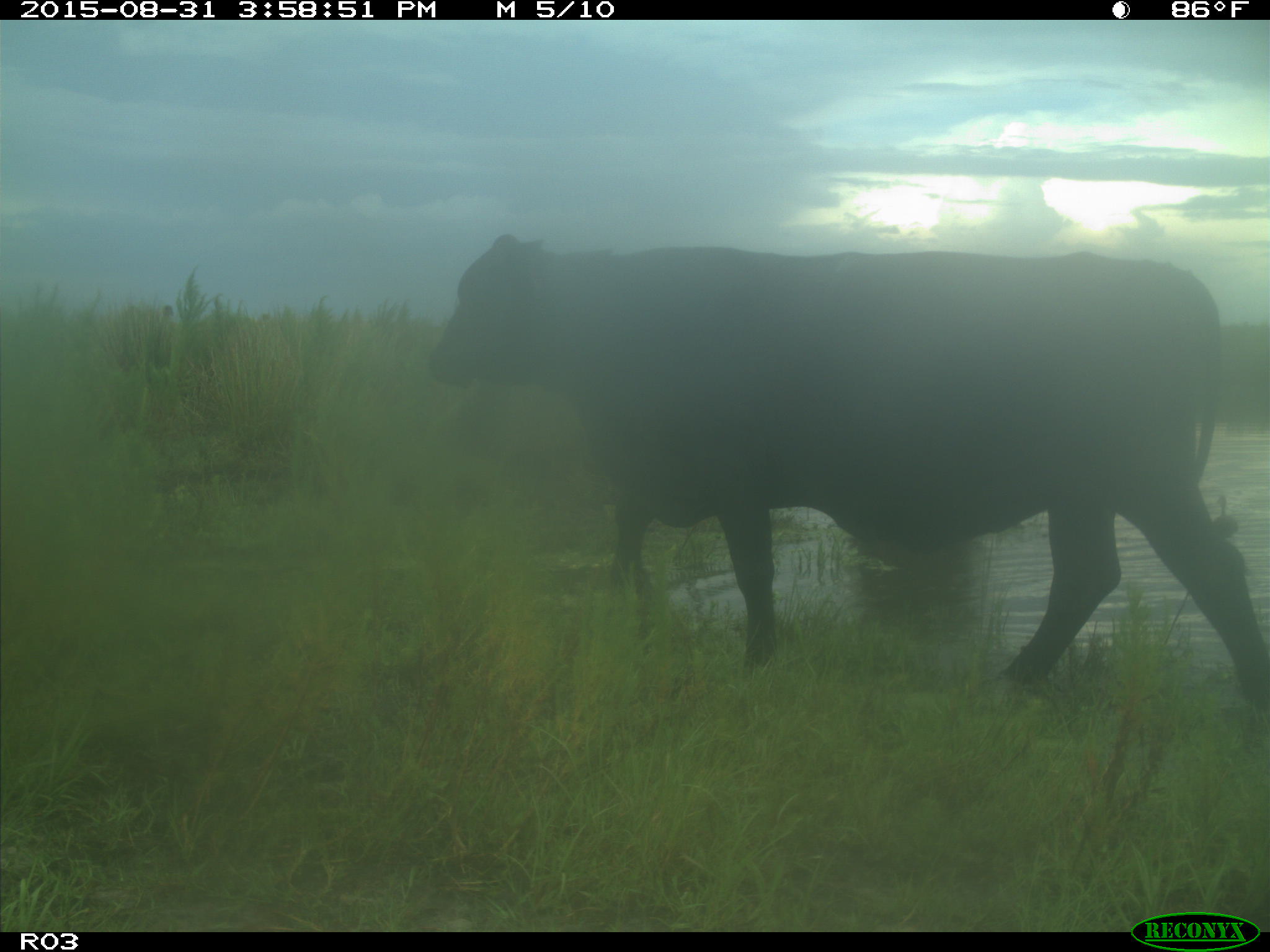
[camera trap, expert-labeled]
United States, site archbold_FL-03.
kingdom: Animalia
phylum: Chordata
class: Mammalia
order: Artiodactyla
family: Bovidae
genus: Bos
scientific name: Bos taurus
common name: domestic cow